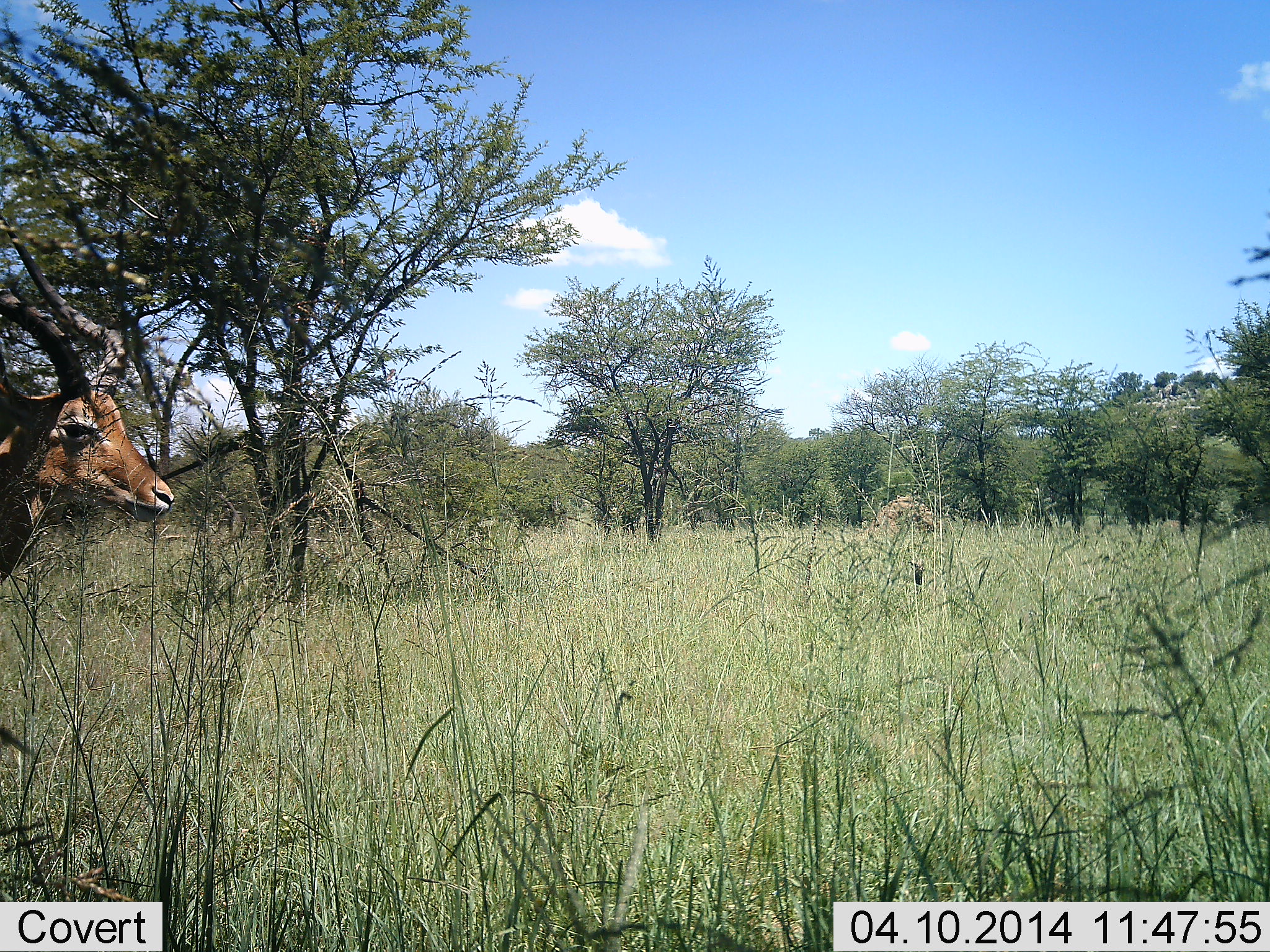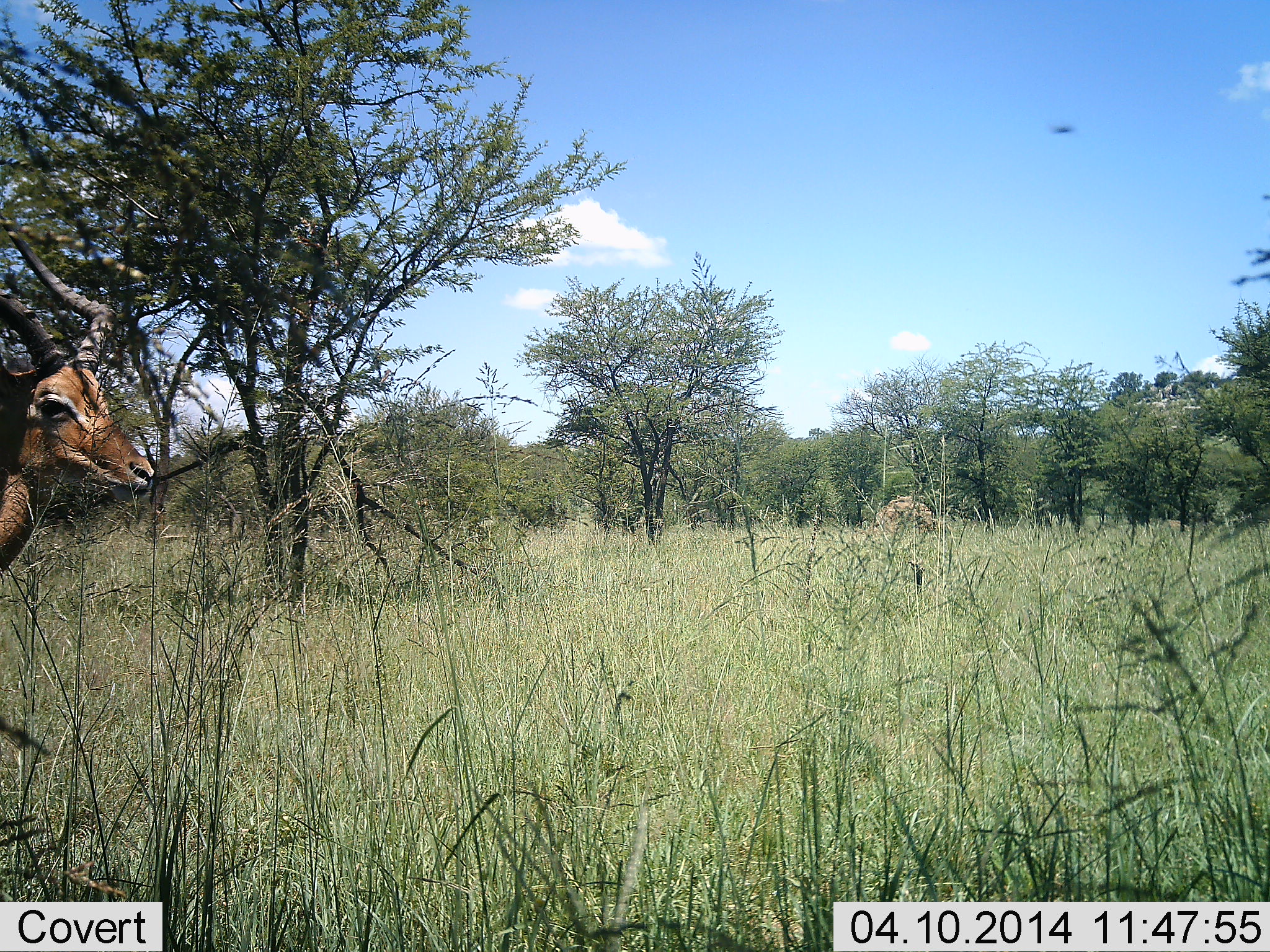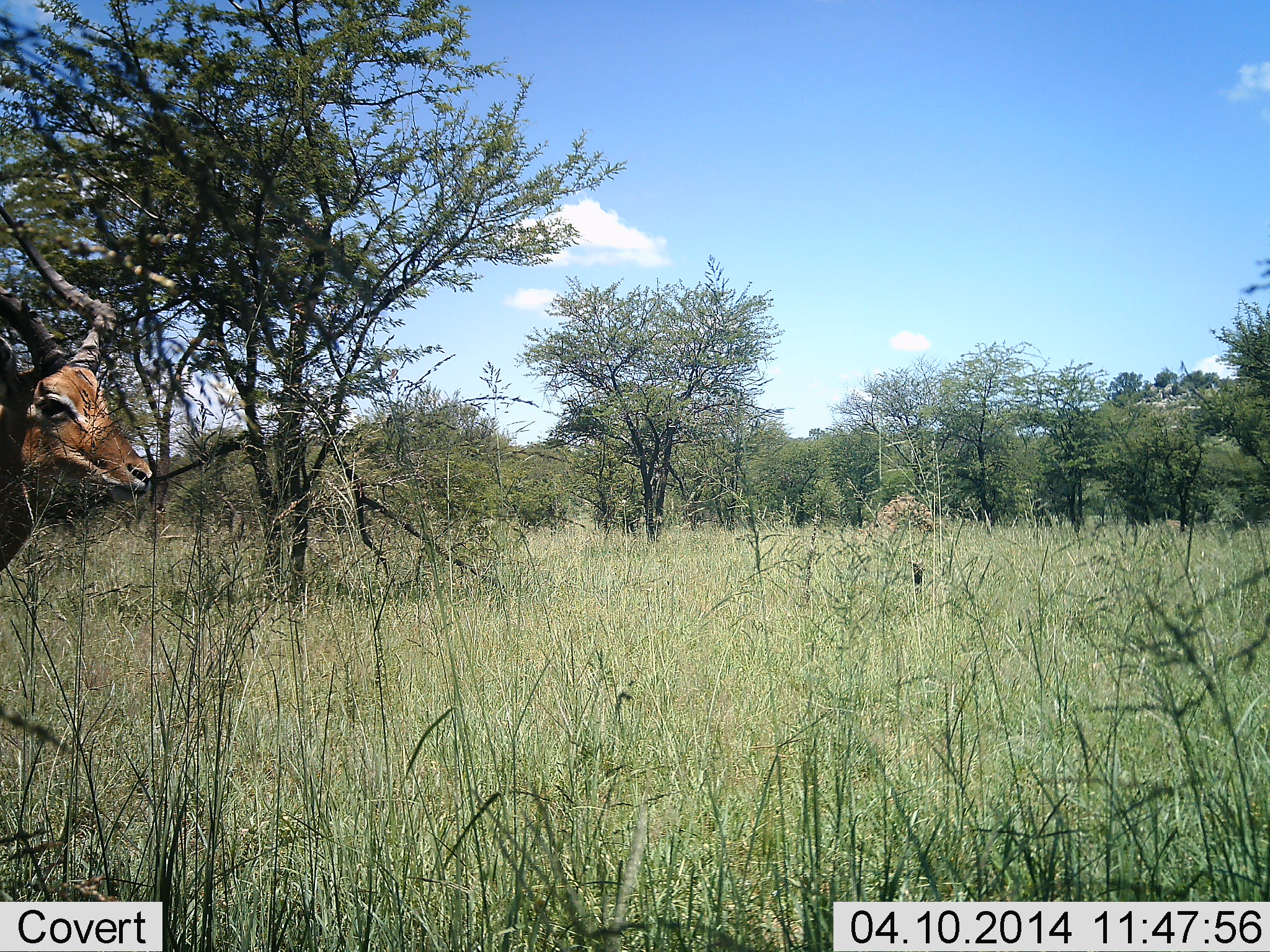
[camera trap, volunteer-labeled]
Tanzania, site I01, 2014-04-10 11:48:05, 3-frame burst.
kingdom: Animalia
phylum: Chordata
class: Mammalia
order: Artiodactyla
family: Bovidae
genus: Aepyceros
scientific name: Aepyceros melampus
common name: impala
Impala (Aepyceros melampus), count 1. Behavior (volunteer vote fractions): standing 100%, resting 0%, moving 0%, interacting 0%. Young present (vote fraction): 0%. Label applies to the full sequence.